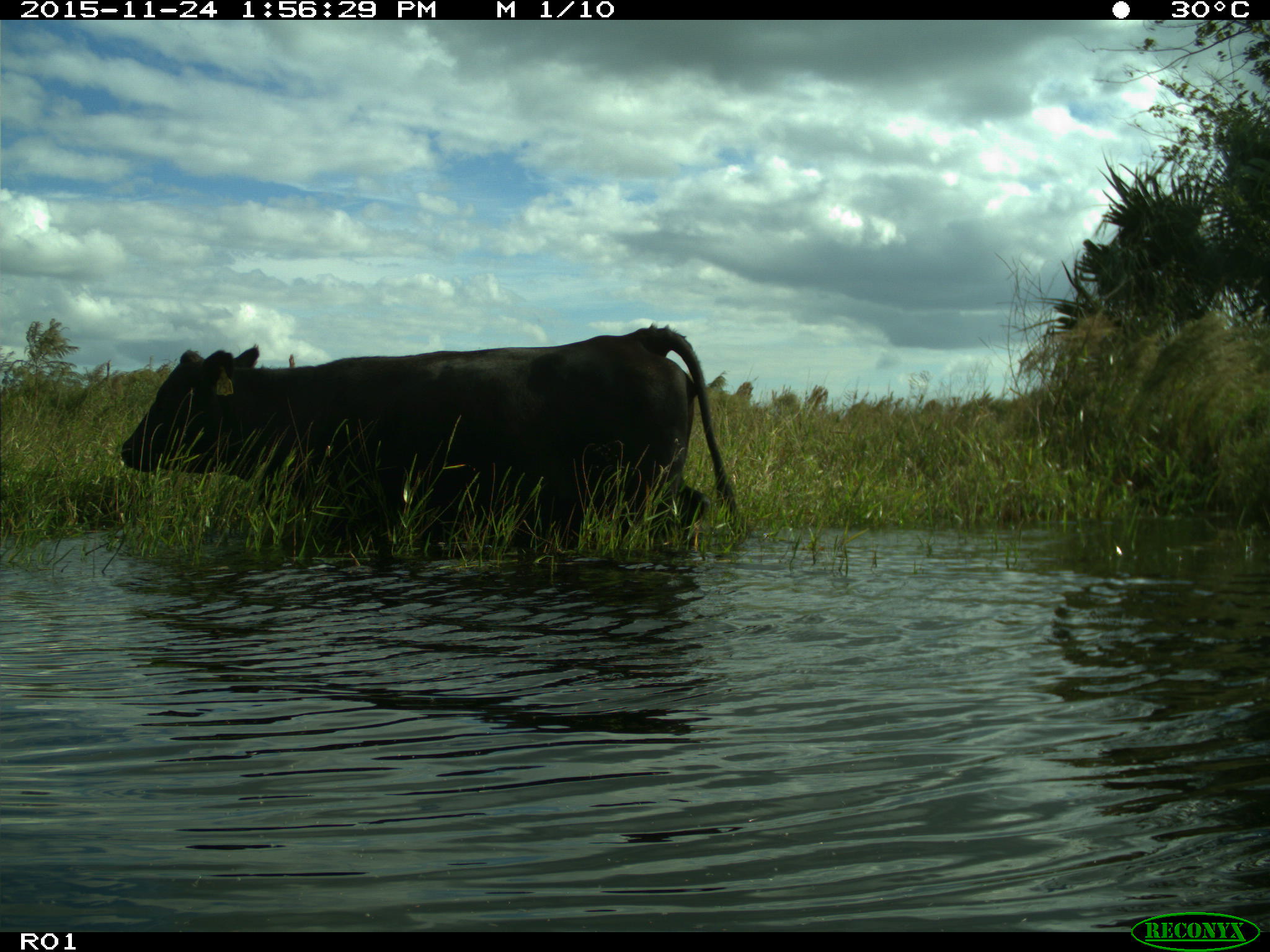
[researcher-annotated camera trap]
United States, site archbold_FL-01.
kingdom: Animalia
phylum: Chordata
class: Mammalia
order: Artiodactyla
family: Bovidae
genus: Bos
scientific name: Bos taurus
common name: domestic cow